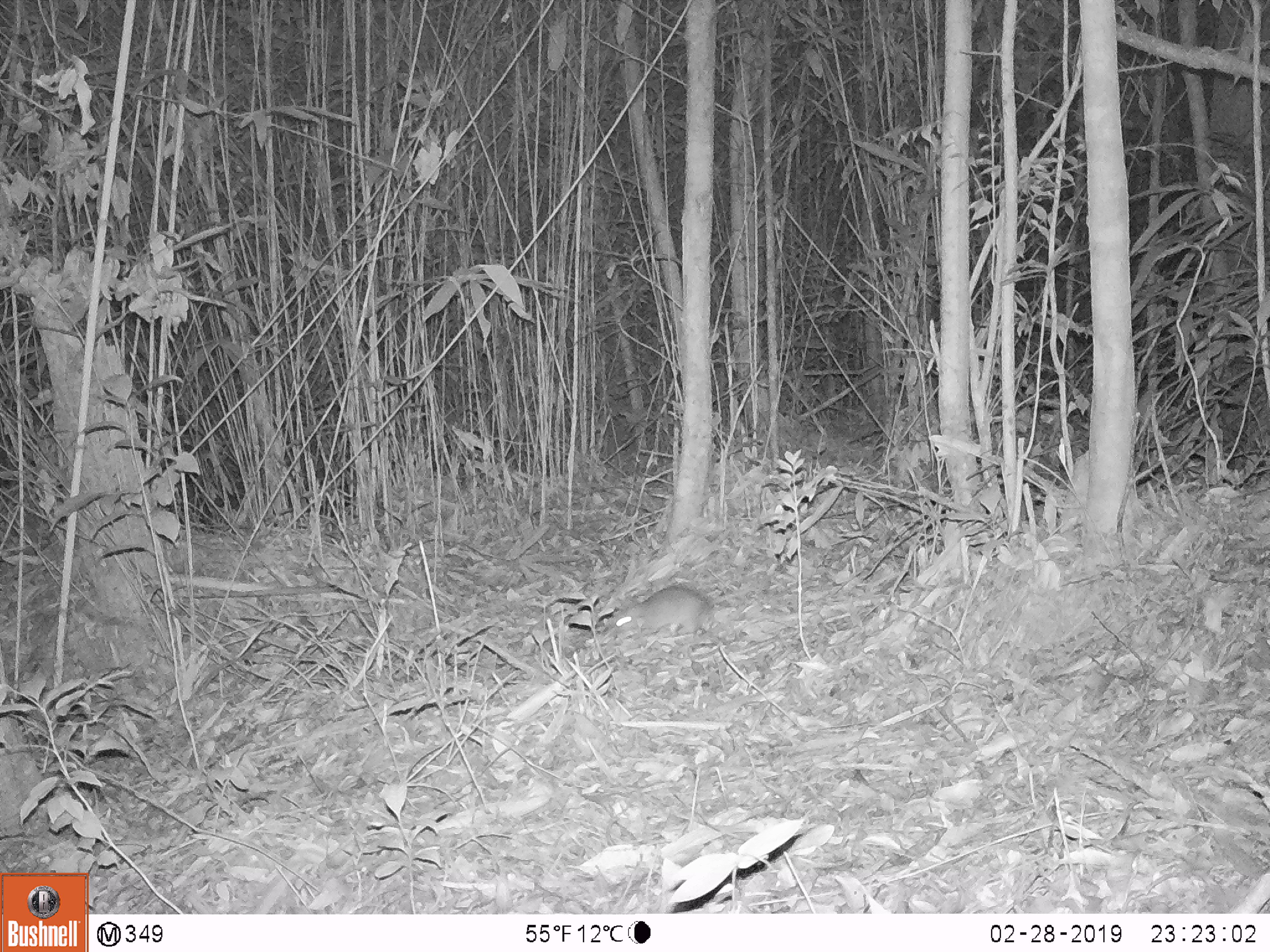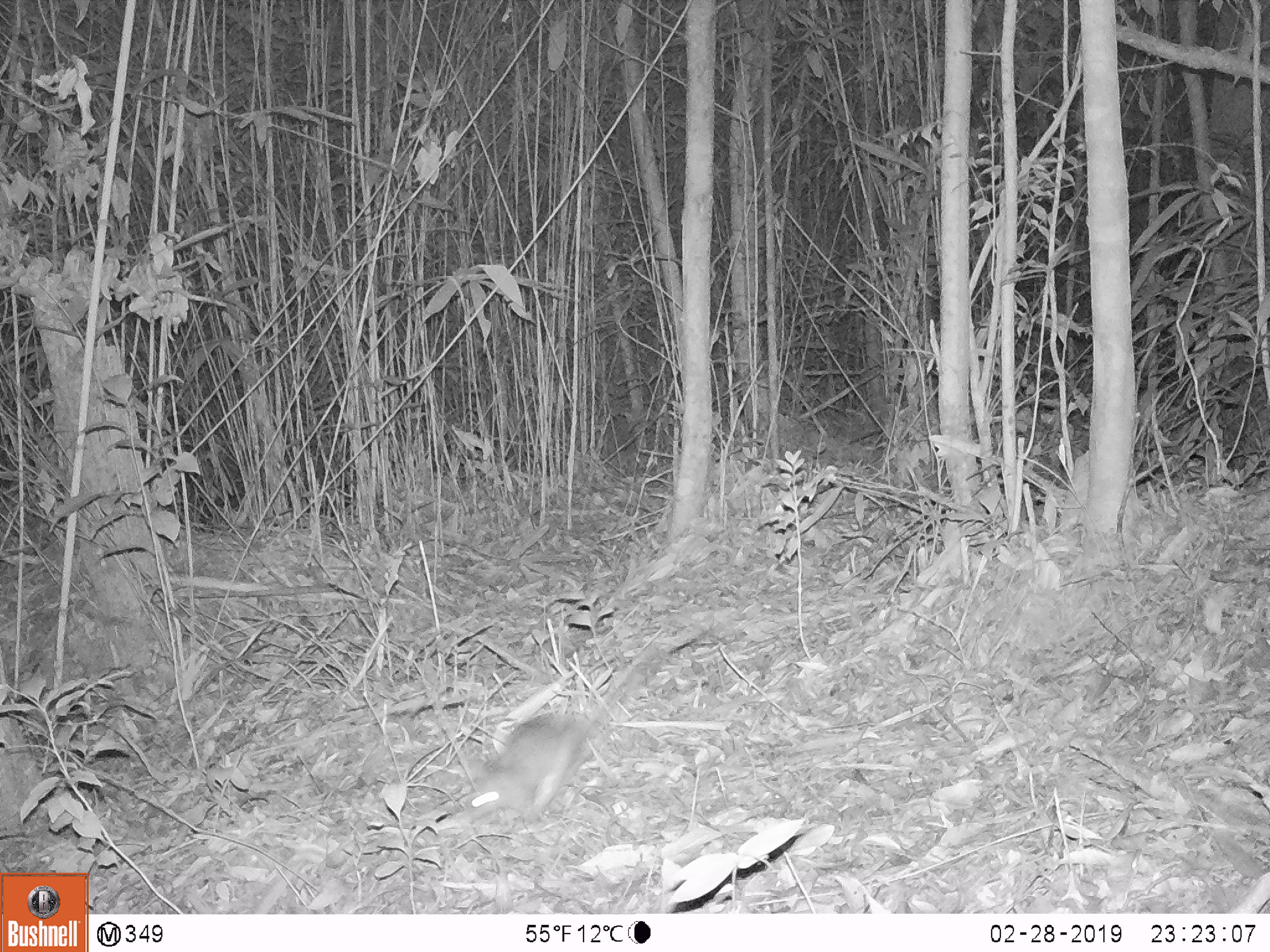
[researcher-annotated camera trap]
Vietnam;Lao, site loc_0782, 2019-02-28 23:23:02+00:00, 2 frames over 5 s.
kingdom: Animalia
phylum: Chordata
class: Mammalia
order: Rodentia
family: Muridae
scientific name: Muridae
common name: old-world mice and rats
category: unidentified murid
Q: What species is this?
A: Unidentified murid (old-world mice and rats) (Muridae).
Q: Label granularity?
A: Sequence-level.